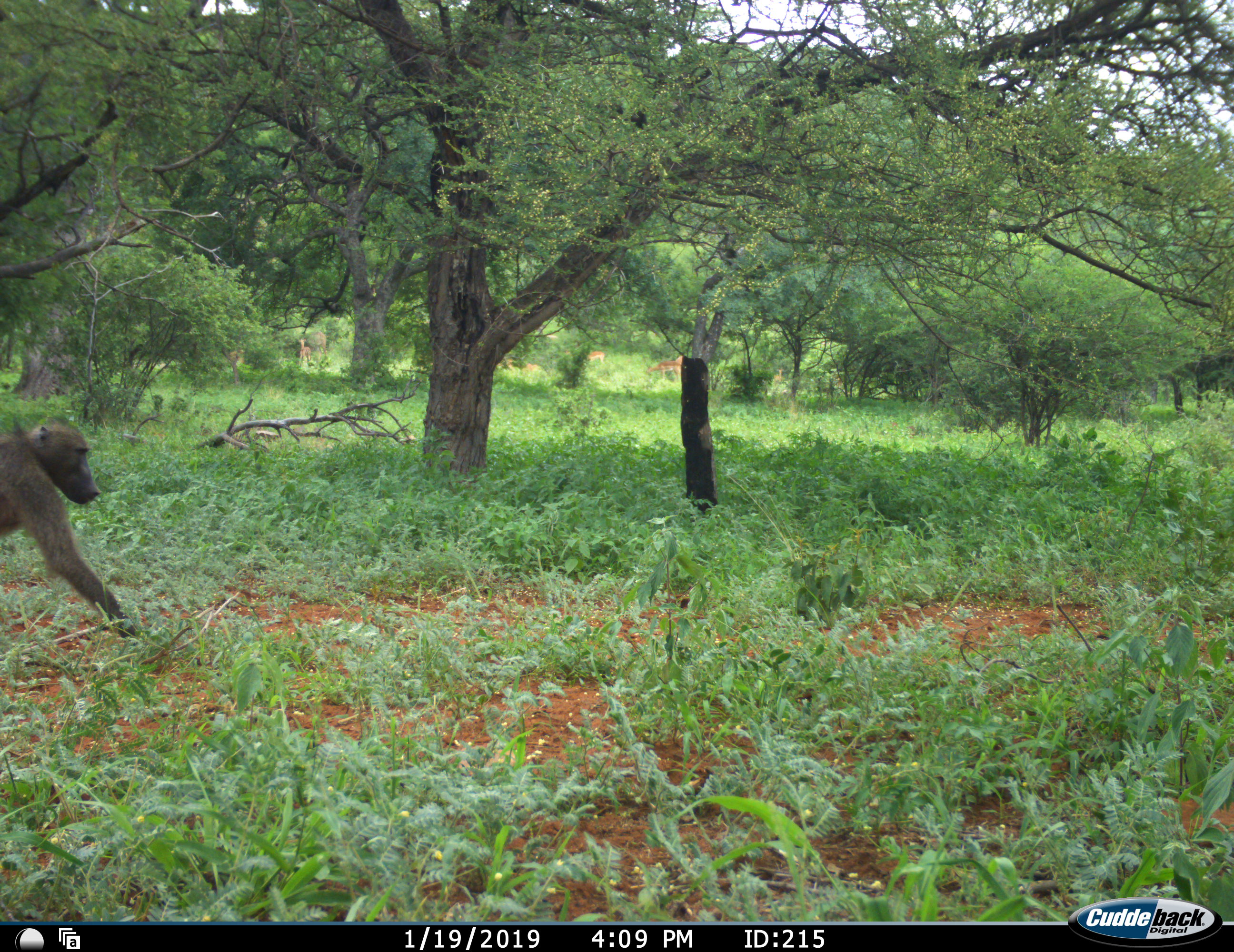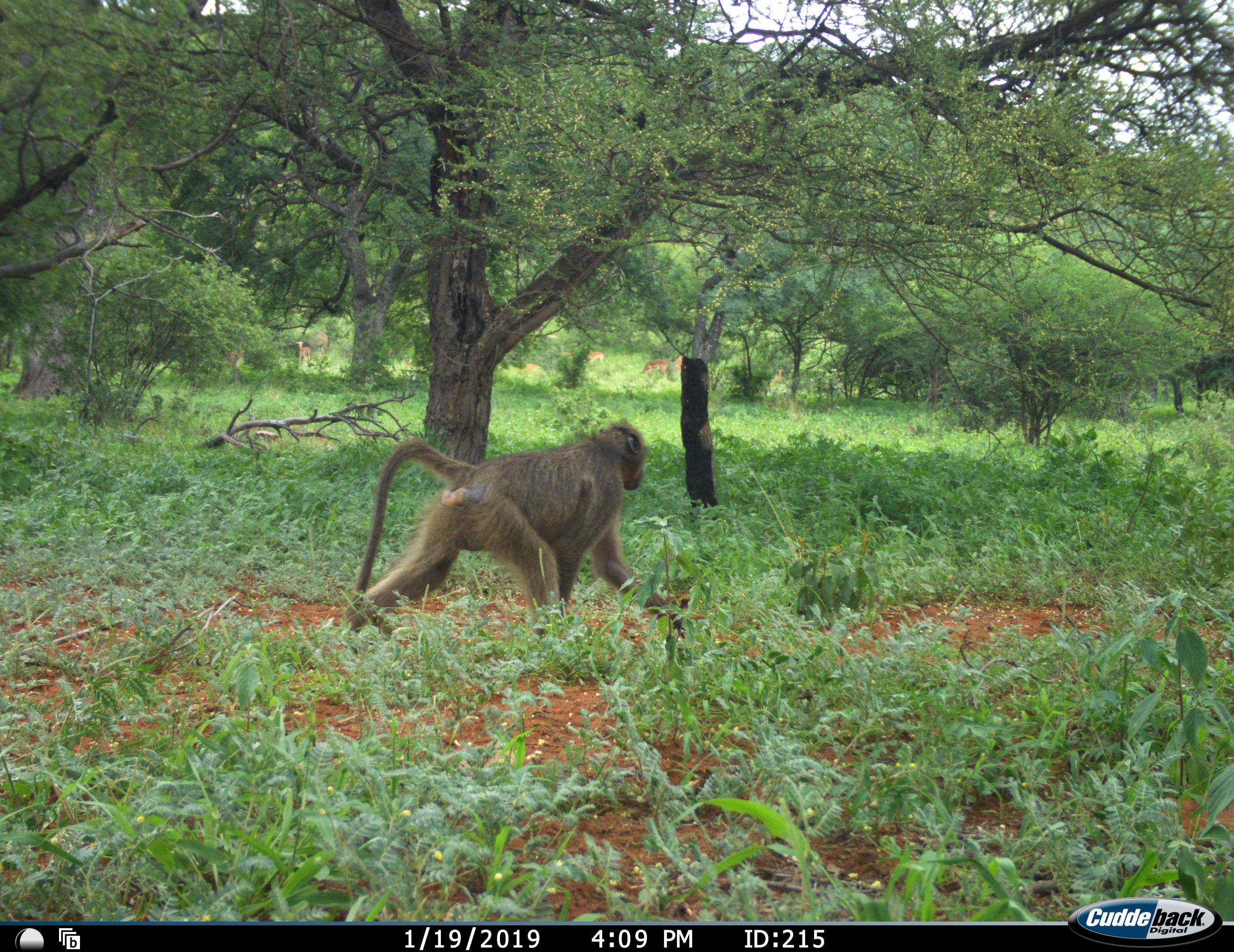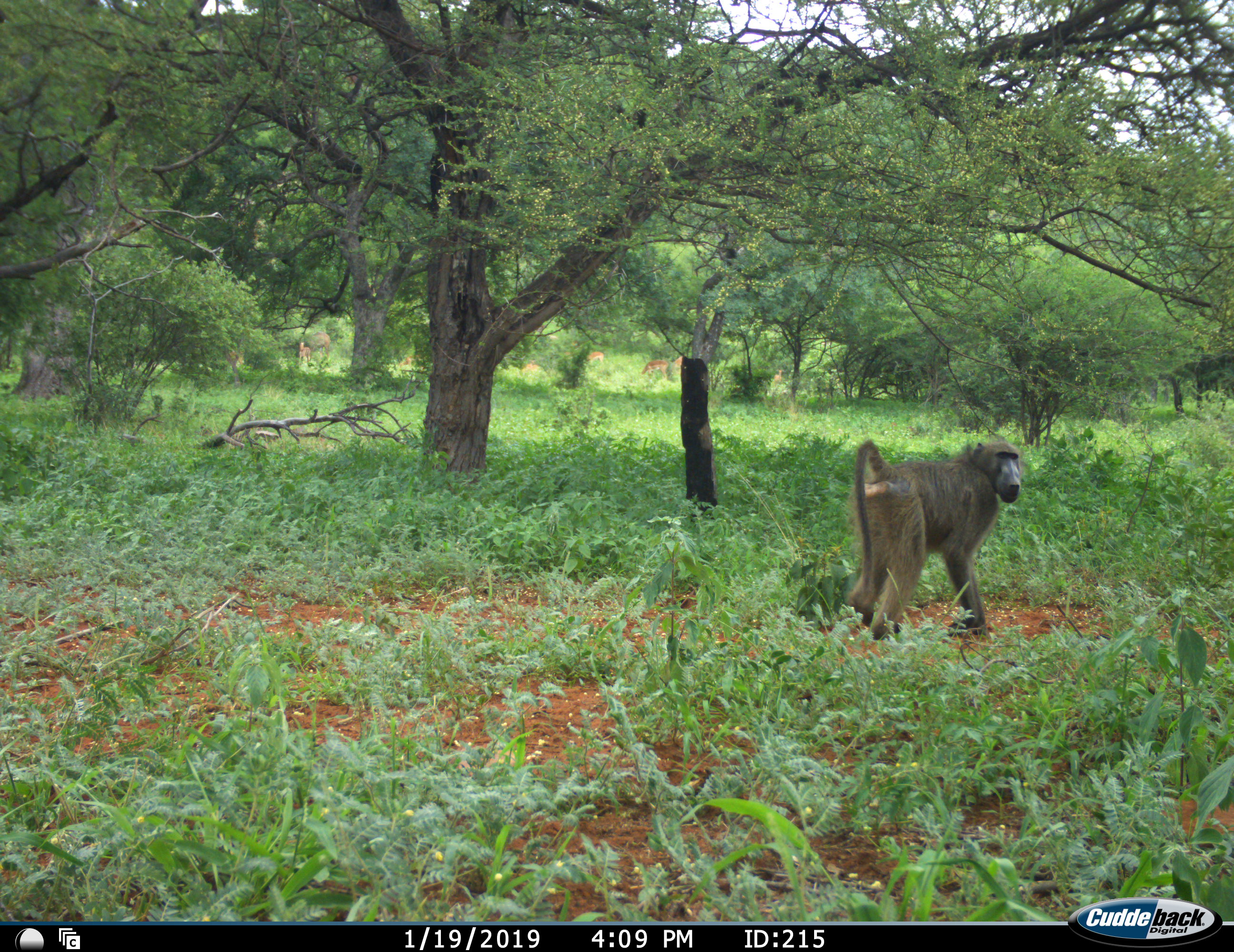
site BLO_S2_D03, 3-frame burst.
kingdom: Animalia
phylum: Chordata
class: Mammalia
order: Primates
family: Cercopithecidae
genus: Papio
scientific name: Papio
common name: baboon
Baboon (Papio), count 1. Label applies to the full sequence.